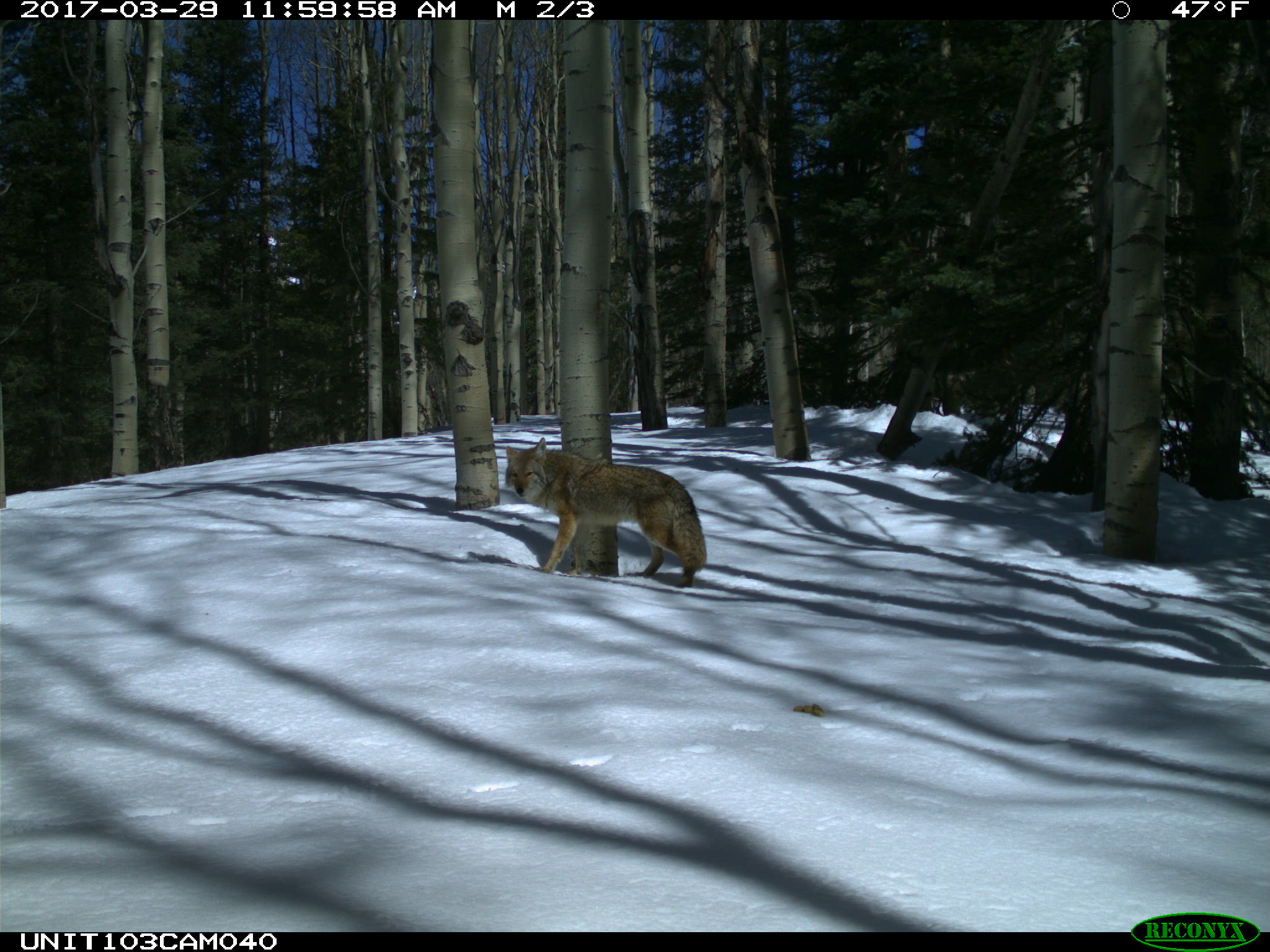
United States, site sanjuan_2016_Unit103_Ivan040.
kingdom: Animalia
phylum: Chordata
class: Mammalia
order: Carnivora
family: Canidae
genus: Canis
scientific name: Canis latrans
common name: coyote